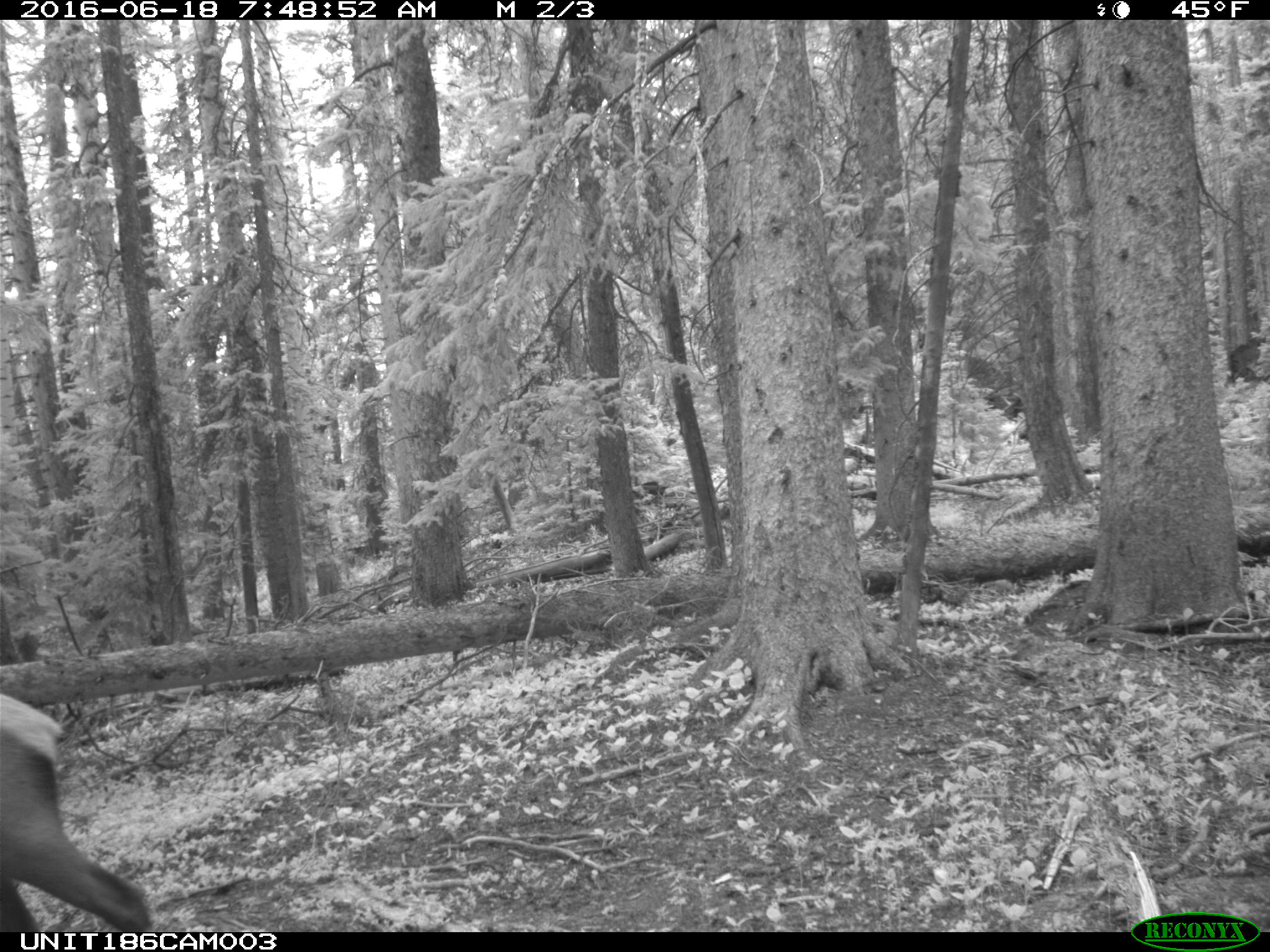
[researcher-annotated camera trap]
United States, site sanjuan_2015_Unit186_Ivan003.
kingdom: Animalia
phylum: Chordata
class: Mammalia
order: Artiodactyla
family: Cervidae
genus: Cervus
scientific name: Cervus elaphus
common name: red deer